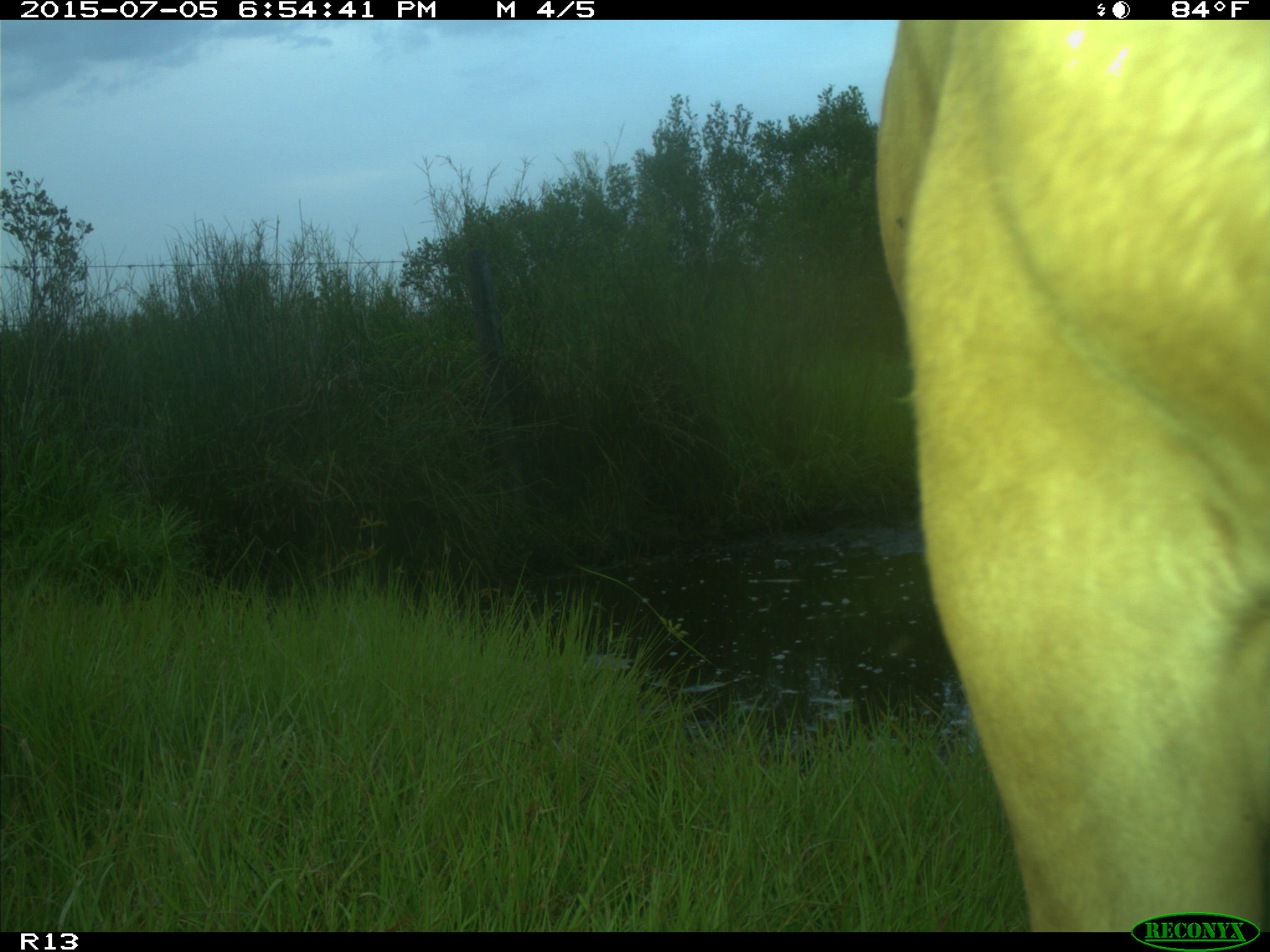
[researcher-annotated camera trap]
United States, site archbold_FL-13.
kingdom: Animalia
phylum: Chordata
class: Mammalia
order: Artiodactyla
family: Bovidae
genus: Bos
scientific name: Bos taurus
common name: domestic cow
Bos taurus (domestic cow).